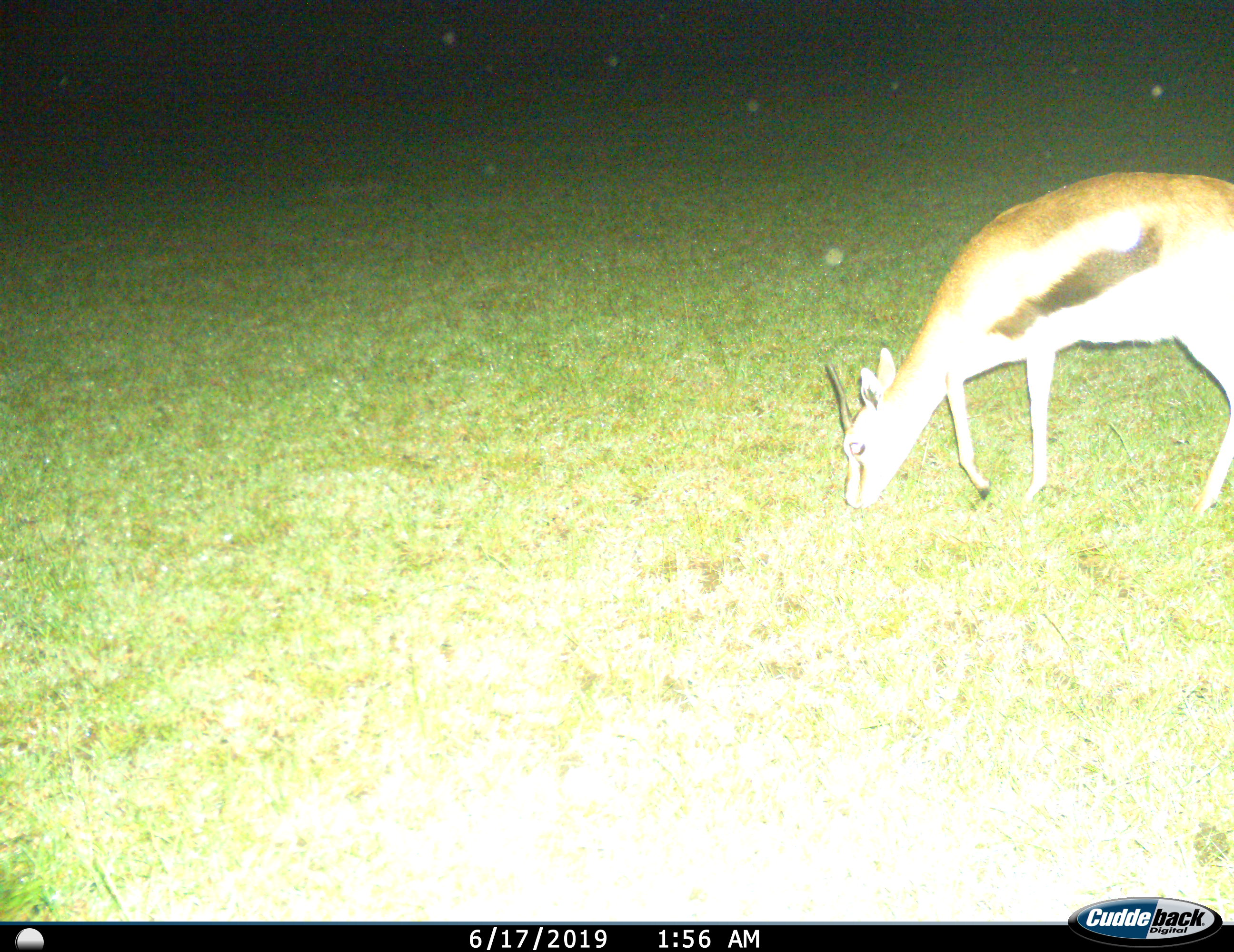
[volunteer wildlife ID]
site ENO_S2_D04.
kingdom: Animalia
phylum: Chordata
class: Mammalia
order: Artiodactyla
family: Bovidae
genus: Eudorcas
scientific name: Eudorcas thomsonii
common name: thomson's gazelle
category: gazellethomsons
Gazellethomsons (thomson's gazelle) (Eudorcas thomsonii), count 1. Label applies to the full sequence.